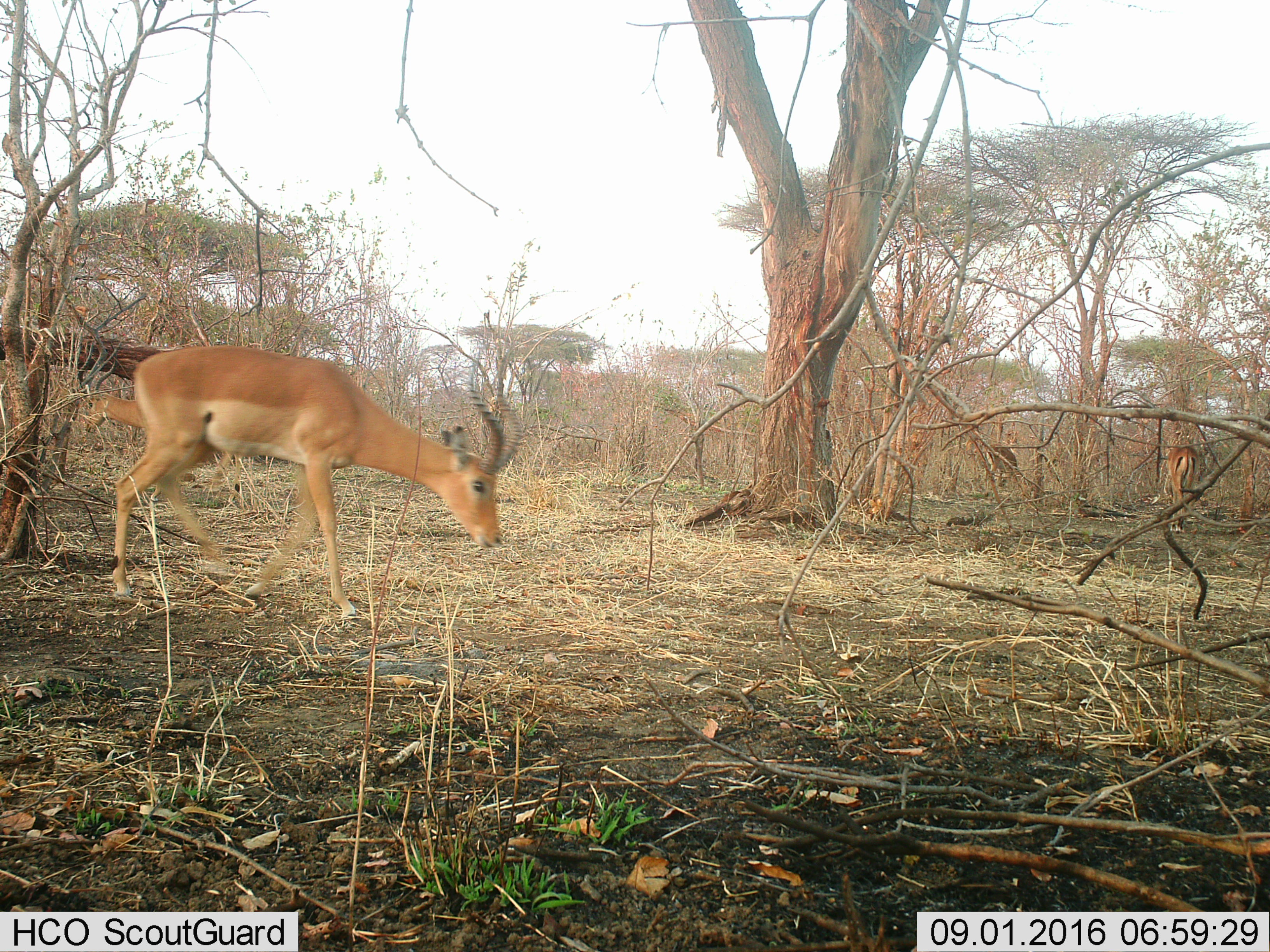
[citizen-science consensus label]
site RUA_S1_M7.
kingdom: Animalia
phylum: Chordata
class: Mammalia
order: Artiodactyla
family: Bovidae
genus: Aepyceros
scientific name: Aepyceros melampus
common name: impala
Impala (Aepyceros melampus), count 4. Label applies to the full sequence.